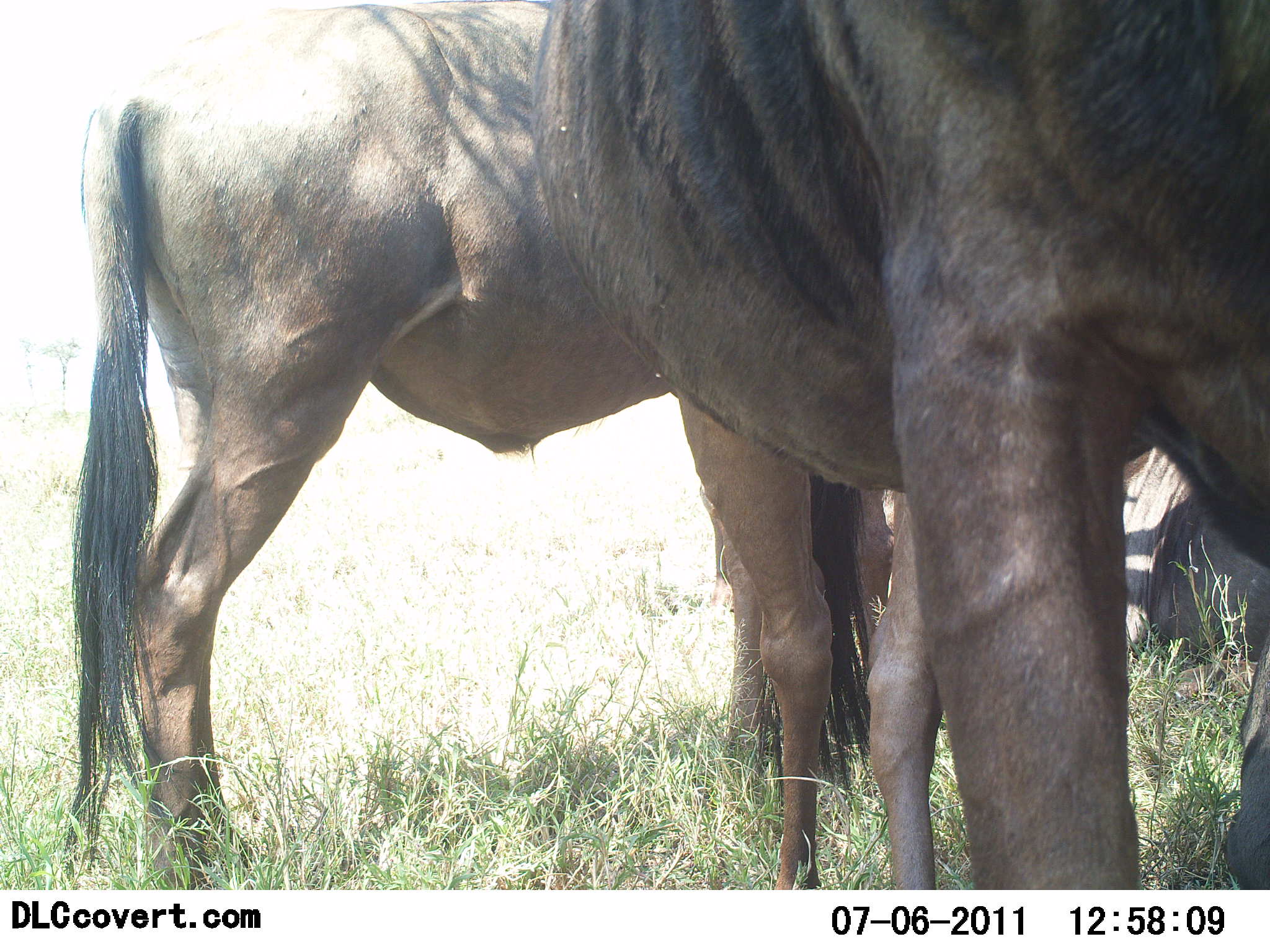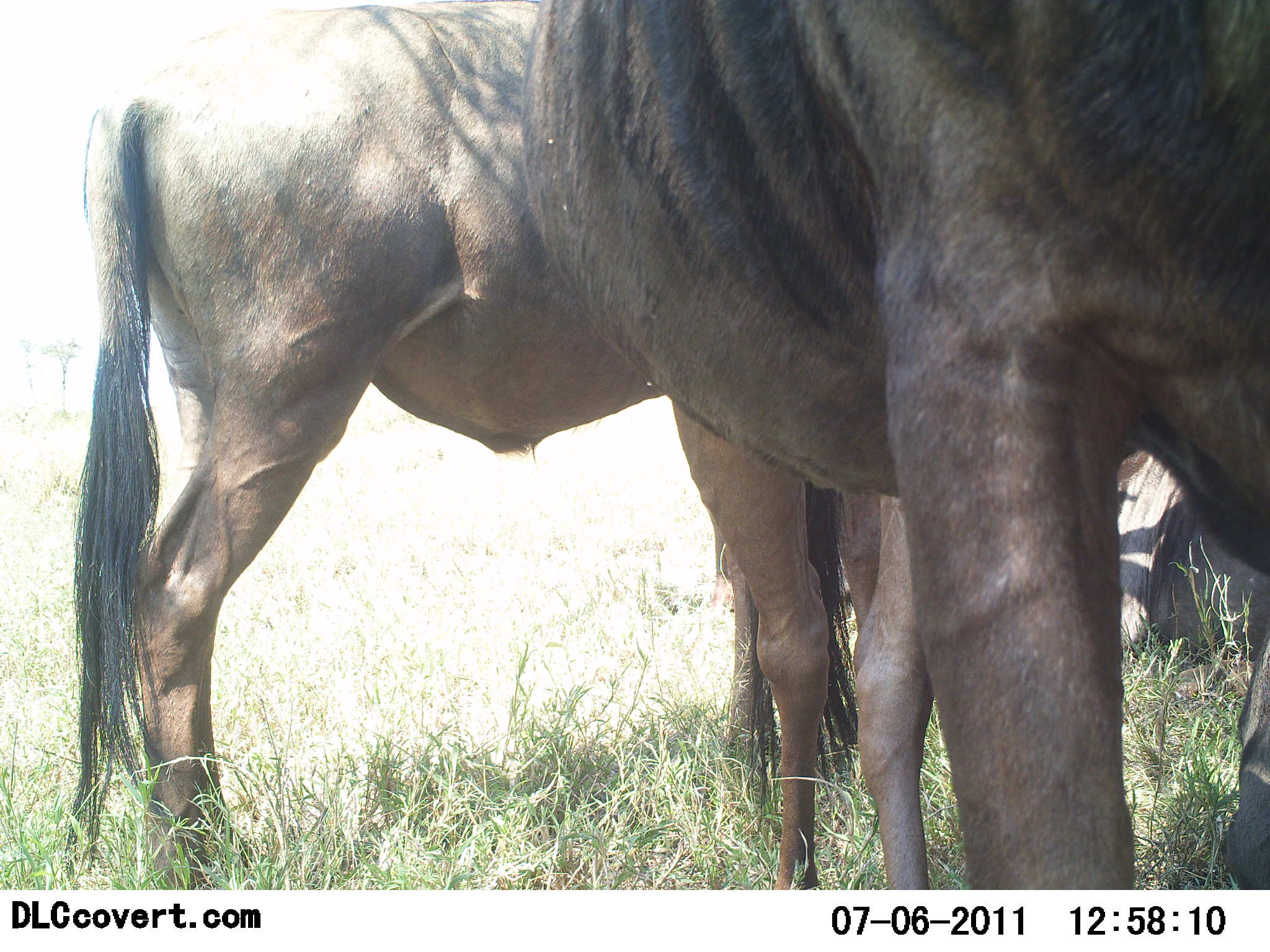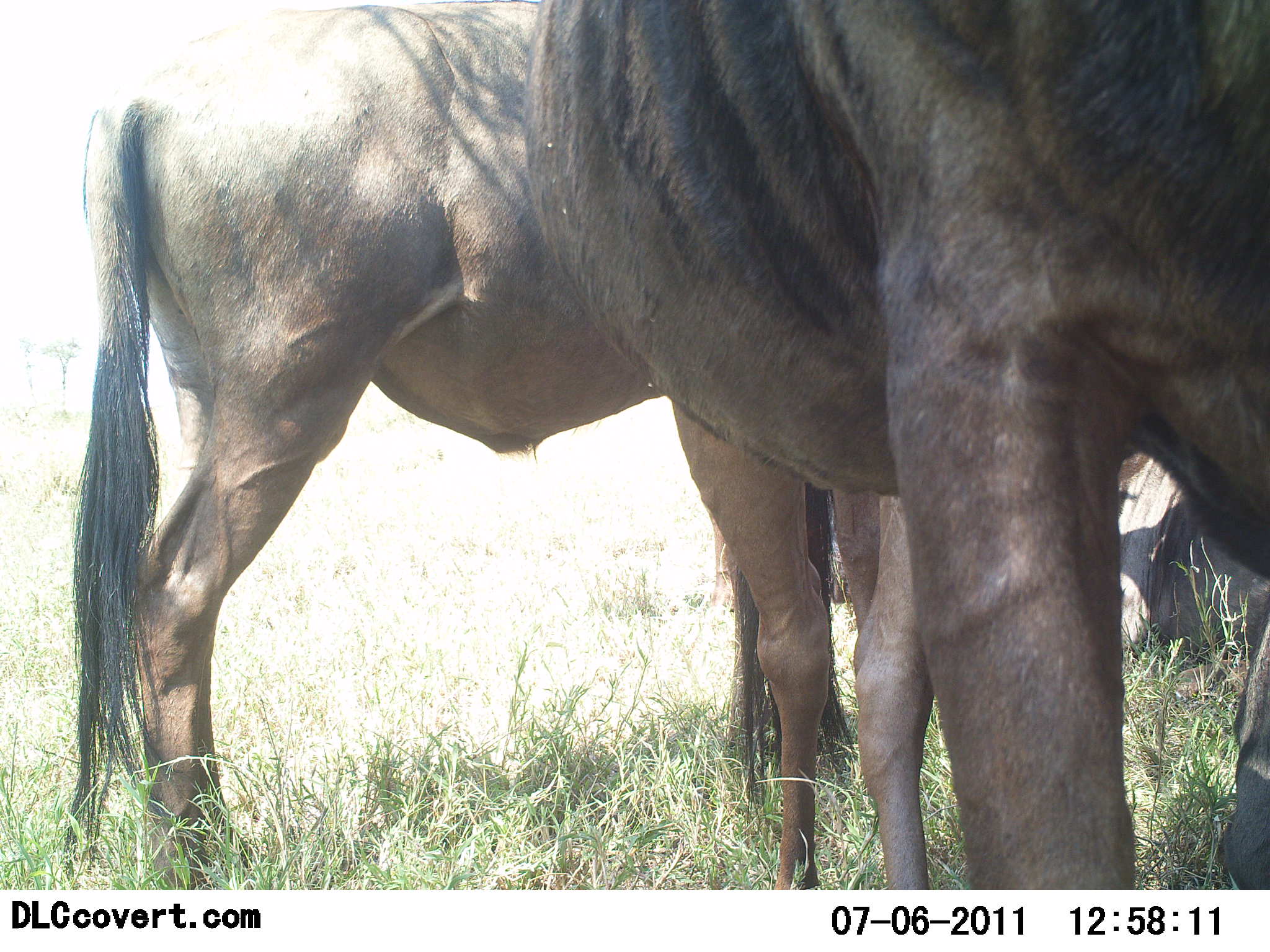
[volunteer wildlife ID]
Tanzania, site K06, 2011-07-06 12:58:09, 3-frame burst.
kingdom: Animalia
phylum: Chordata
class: Mammalia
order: Artiodactyla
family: Bovidae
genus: Connochaetes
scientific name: Connochaetes taurinus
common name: blue wildebeest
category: wildebeest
Wildebeest (blue wildebeest) (Connochaetes taurinus), count 2. Behavior (volunteer vote fractions): standing 82%, resting 27%, moving 0%, interacting 9%. Young present (vote fraction): 0%. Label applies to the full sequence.